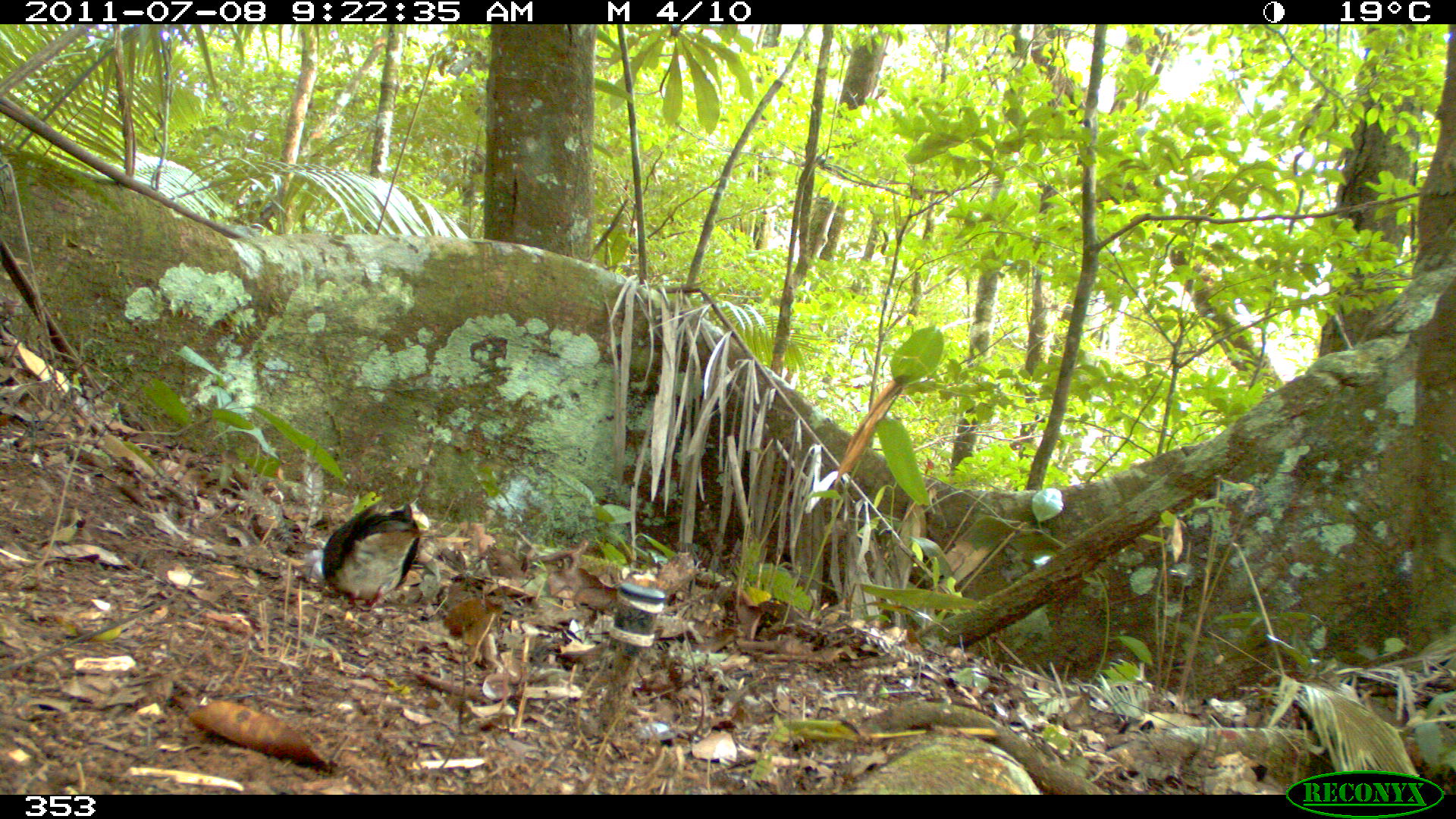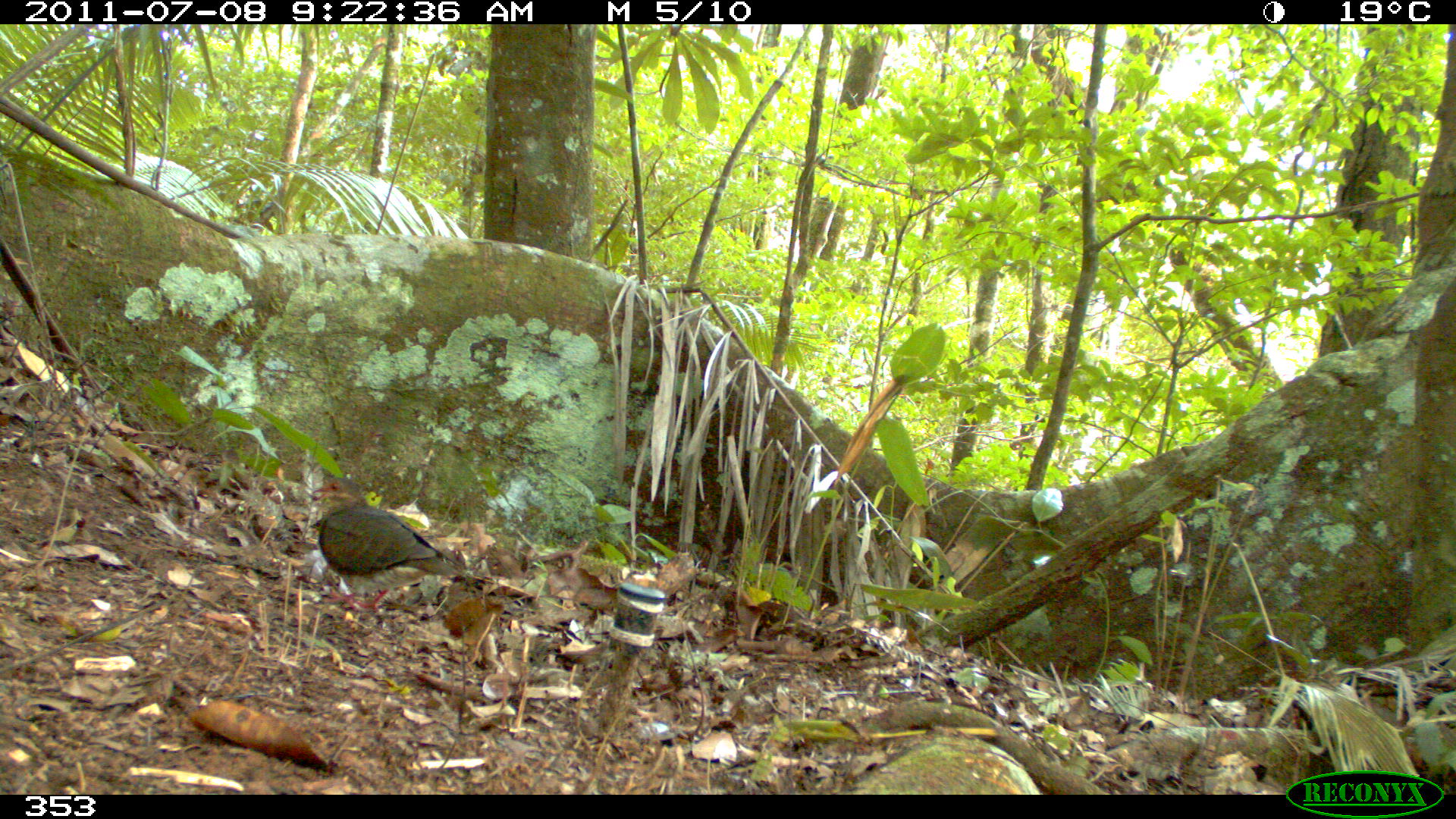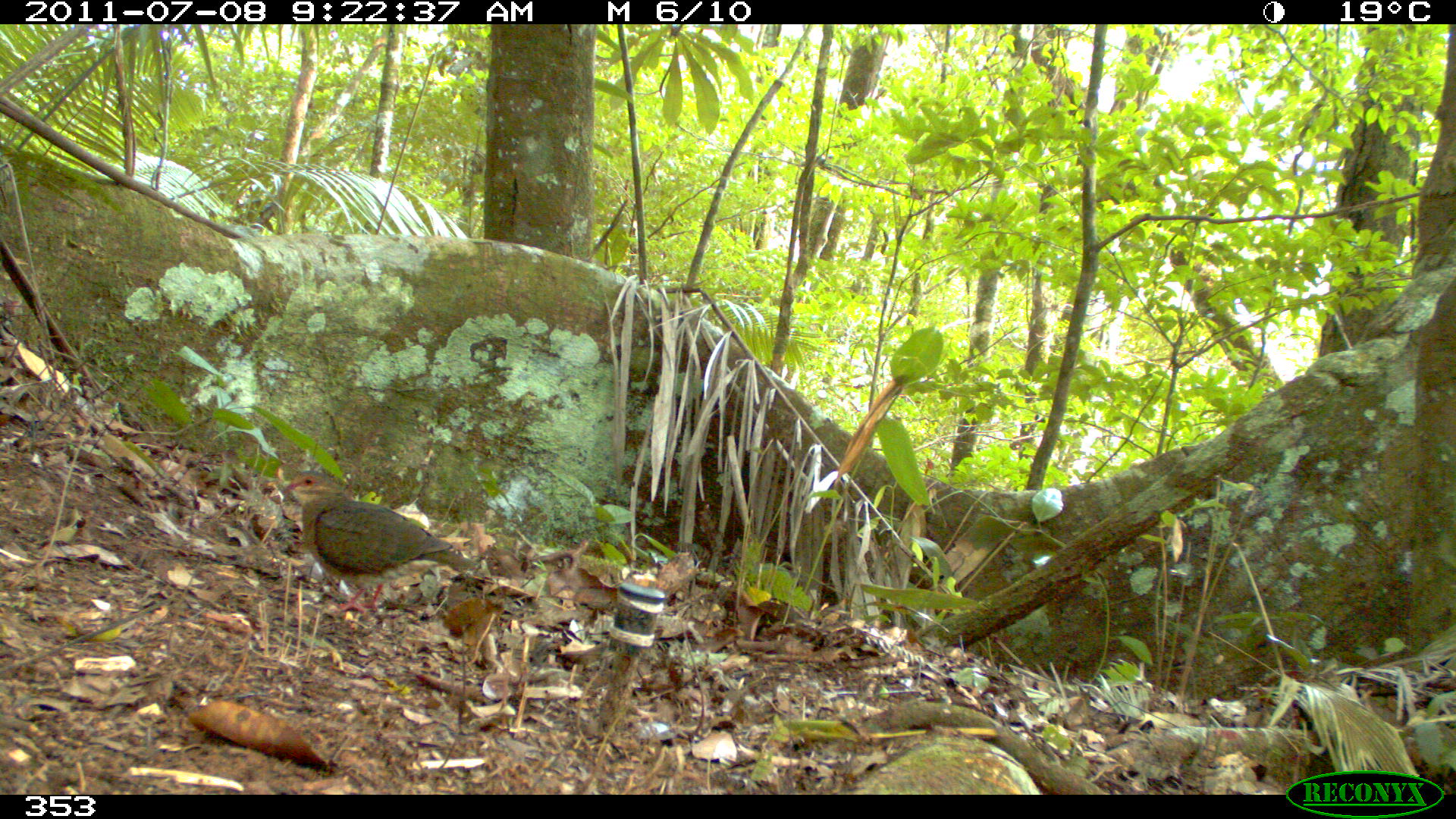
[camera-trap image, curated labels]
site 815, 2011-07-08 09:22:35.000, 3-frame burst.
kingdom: Animalia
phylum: Chordata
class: Aves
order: Columbiformes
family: Columbidae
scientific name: Columbidae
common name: dove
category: paloma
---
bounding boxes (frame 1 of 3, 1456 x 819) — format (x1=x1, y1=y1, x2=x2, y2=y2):
paloma: (x1=306, y1=503, x2=430, y2=613)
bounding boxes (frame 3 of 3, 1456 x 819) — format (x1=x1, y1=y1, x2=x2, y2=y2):
paloma: (x1=281, y1=469, x2=469, y2=614)